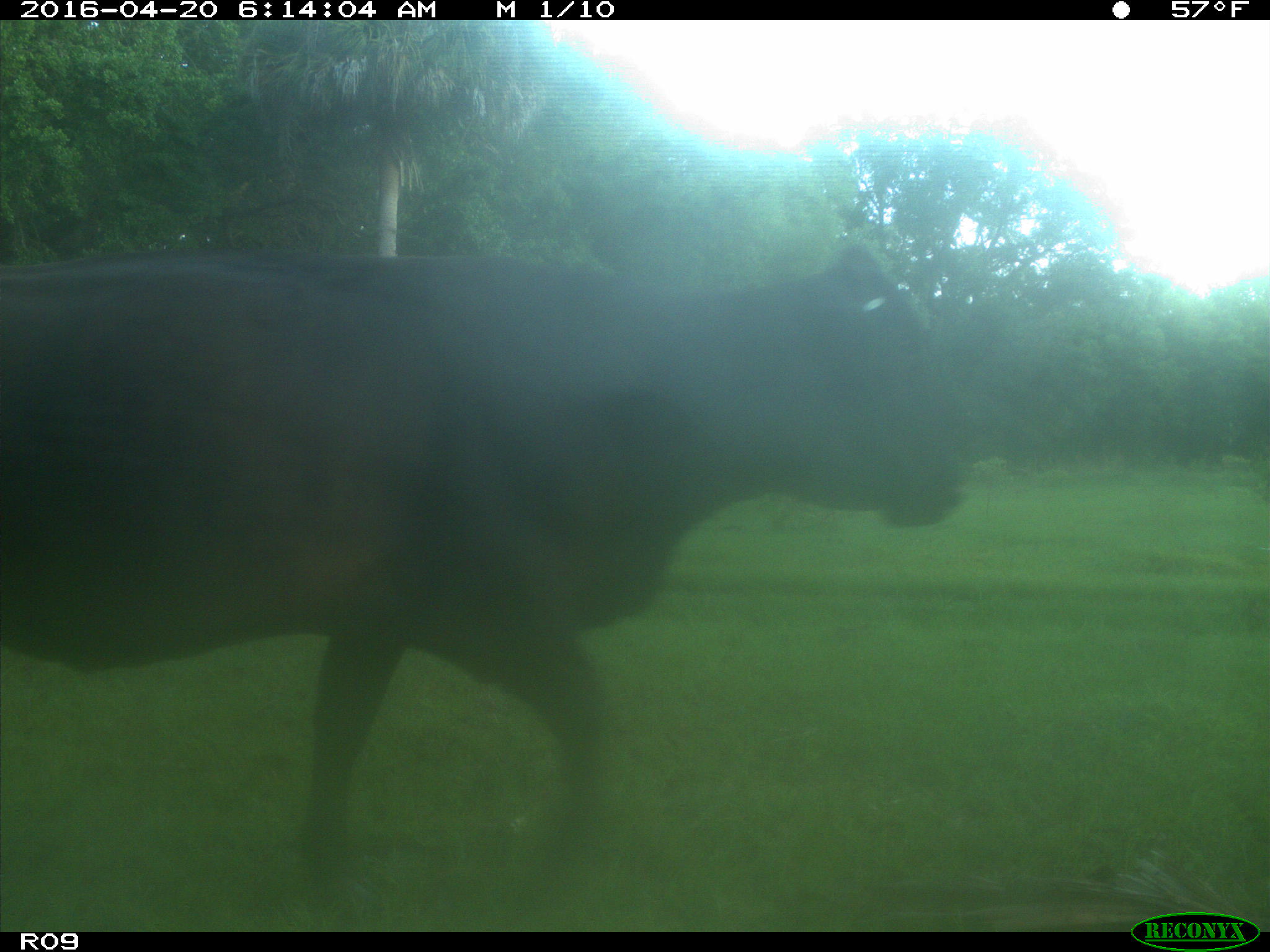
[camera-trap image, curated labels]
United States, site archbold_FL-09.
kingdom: Animalia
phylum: Chordata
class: Mammalia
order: Artiodactyla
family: Bovidae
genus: Bos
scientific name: Bos taurus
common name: domestic cow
Bos taurus (domestic cow).